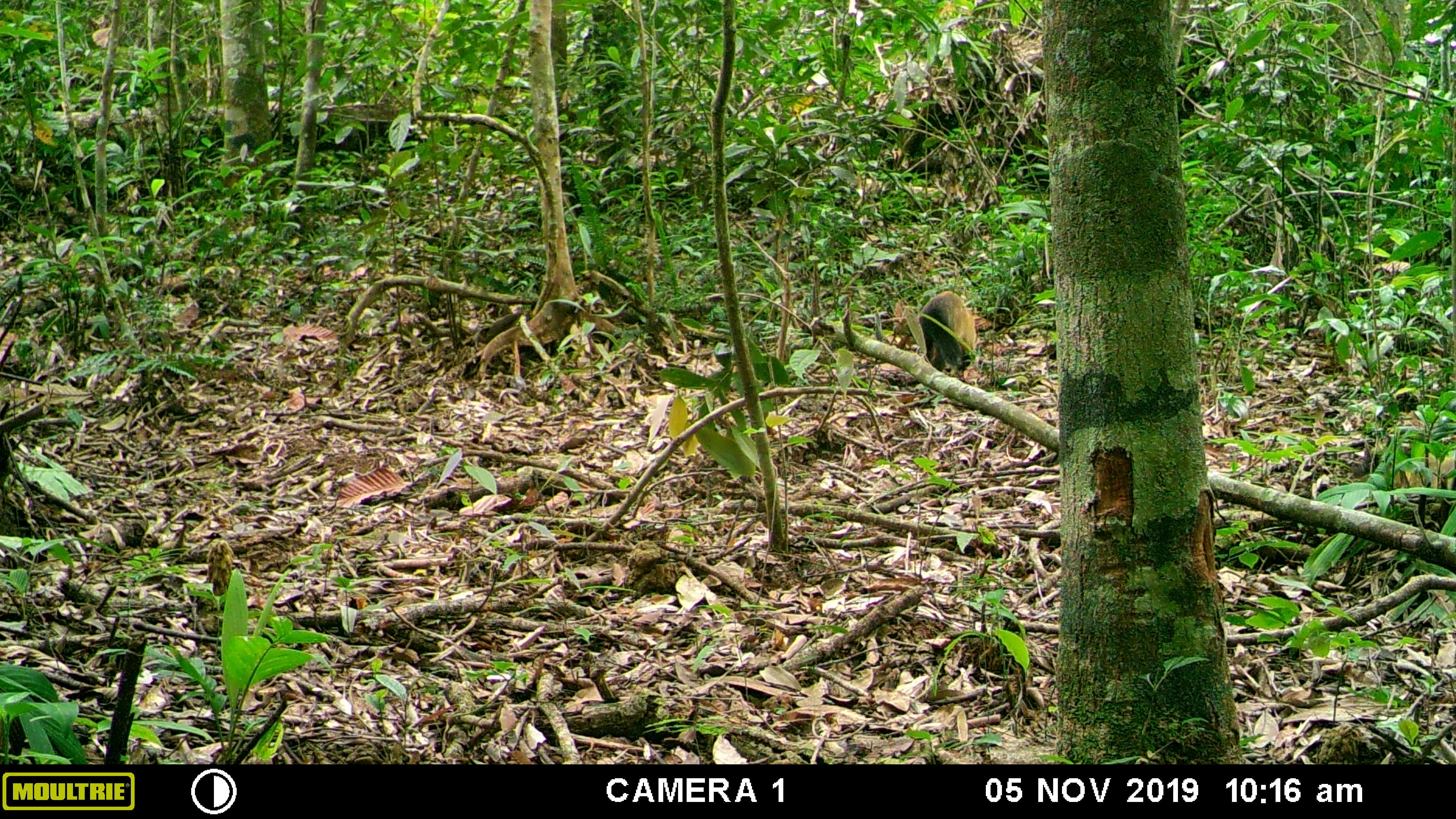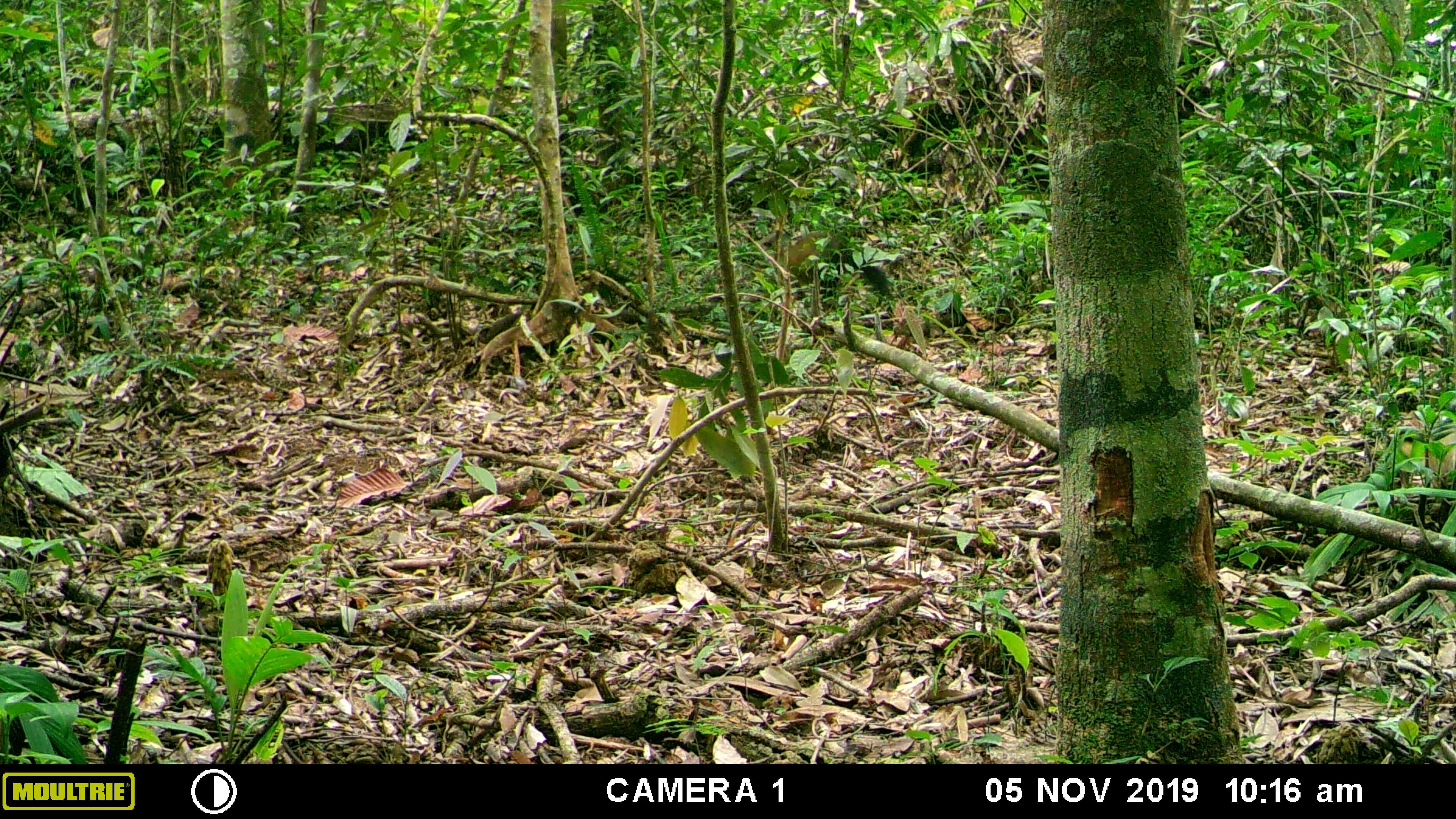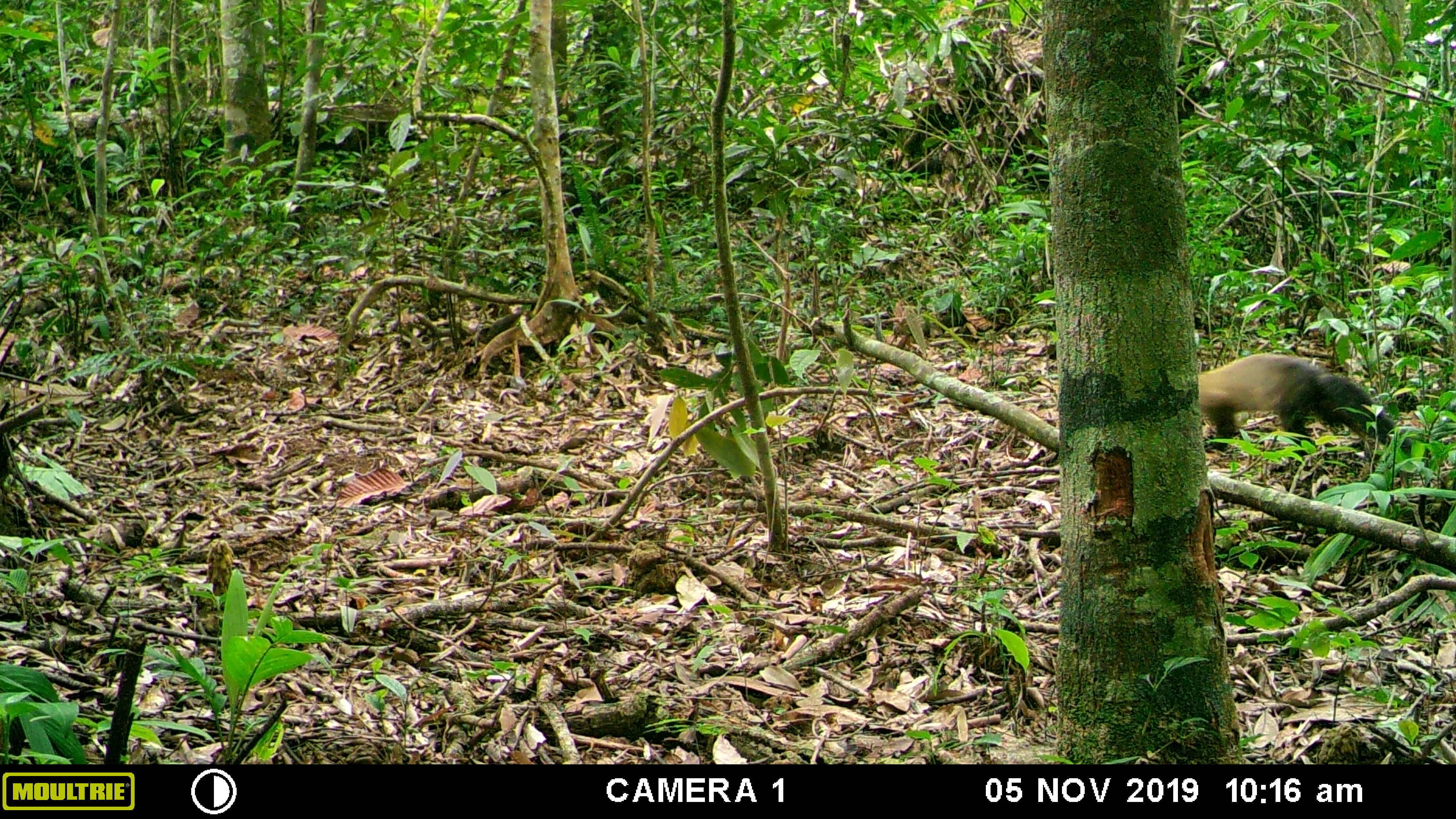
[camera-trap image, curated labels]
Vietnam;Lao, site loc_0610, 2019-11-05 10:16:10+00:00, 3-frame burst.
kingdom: Animalia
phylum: Chordata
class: Mammalia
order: Carnivora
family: Mustelidae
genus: Martes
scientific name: Martes flavigula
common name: yellow-throated marten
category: yellow throated marten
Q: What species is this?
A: Yellow throated marten (yellow-throated marten) (Martes flavigula).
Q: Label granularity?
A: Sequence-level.